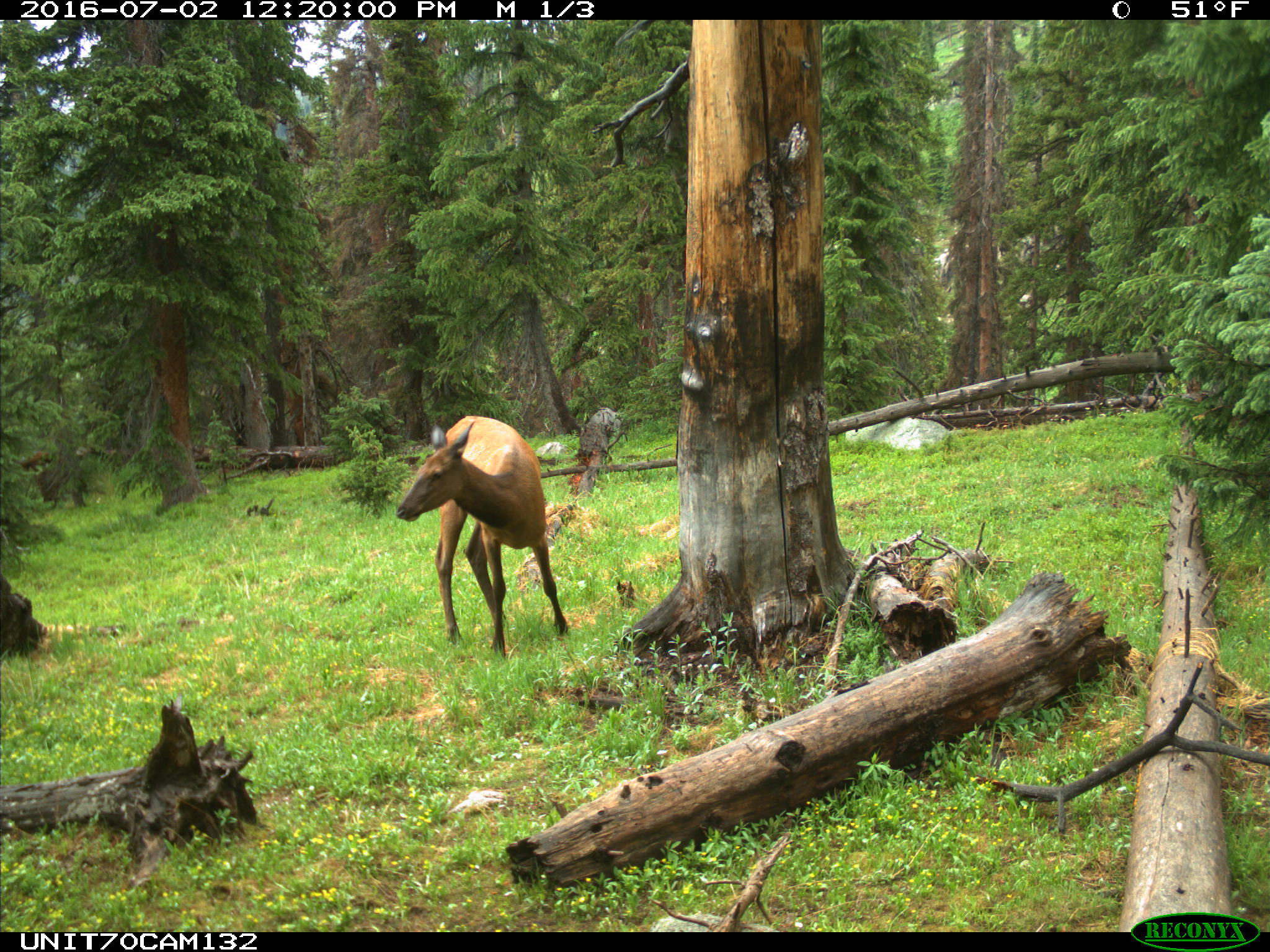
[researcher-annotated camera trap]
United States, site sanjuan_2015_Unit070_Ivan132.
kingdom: Animalia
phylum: Chordata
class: Mammalia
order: Artiodactyla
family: Cervidae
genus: Cervus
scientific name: Cervus elaphus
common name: red deer